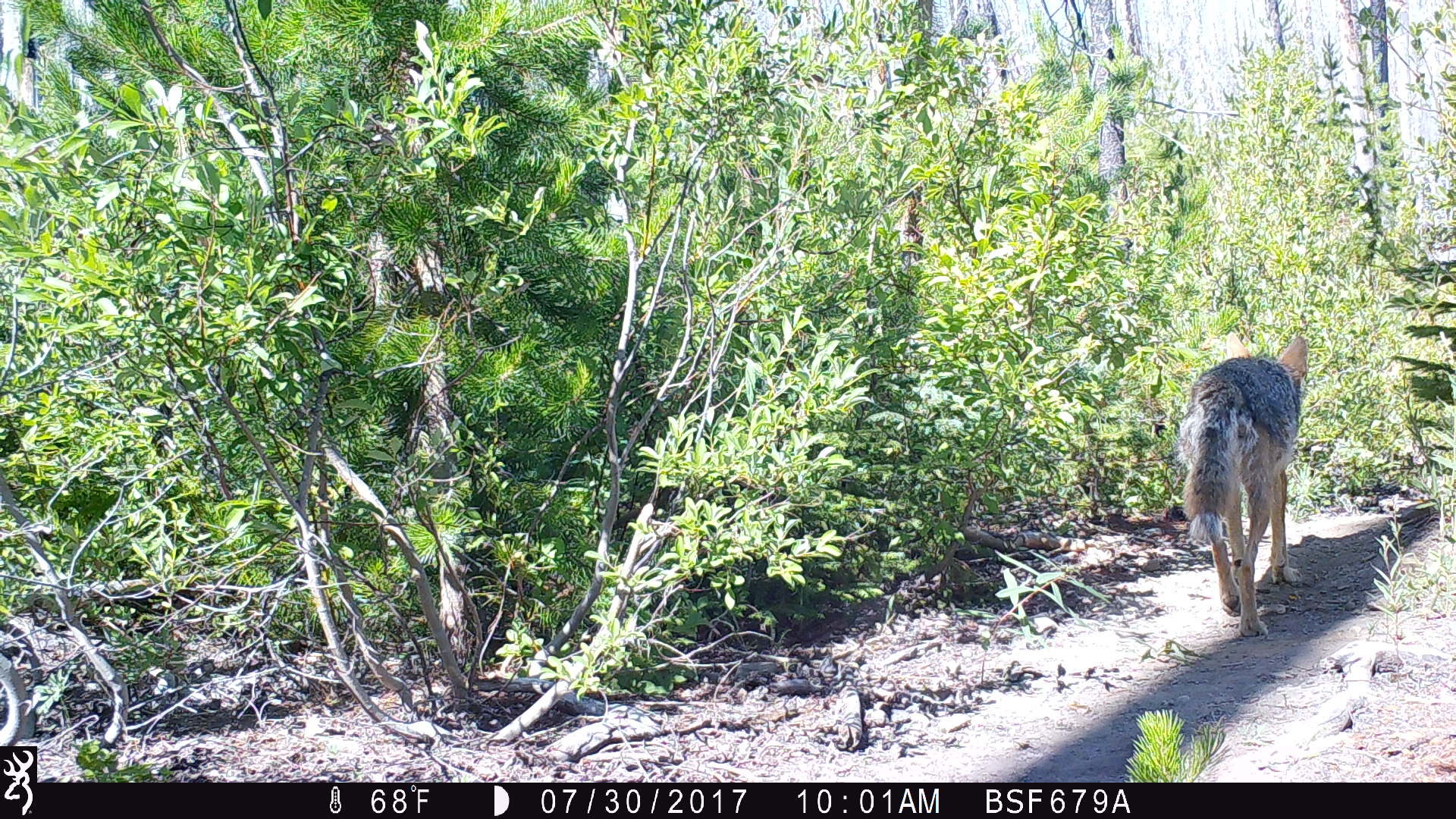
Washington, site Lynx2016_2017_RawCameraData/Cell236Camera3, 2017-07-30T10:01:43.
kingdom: Animalia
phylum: Chordata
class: Mammalia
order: Carnivora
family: Canidae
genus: Canis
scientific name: Canis latrans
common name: coyote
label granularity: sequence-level